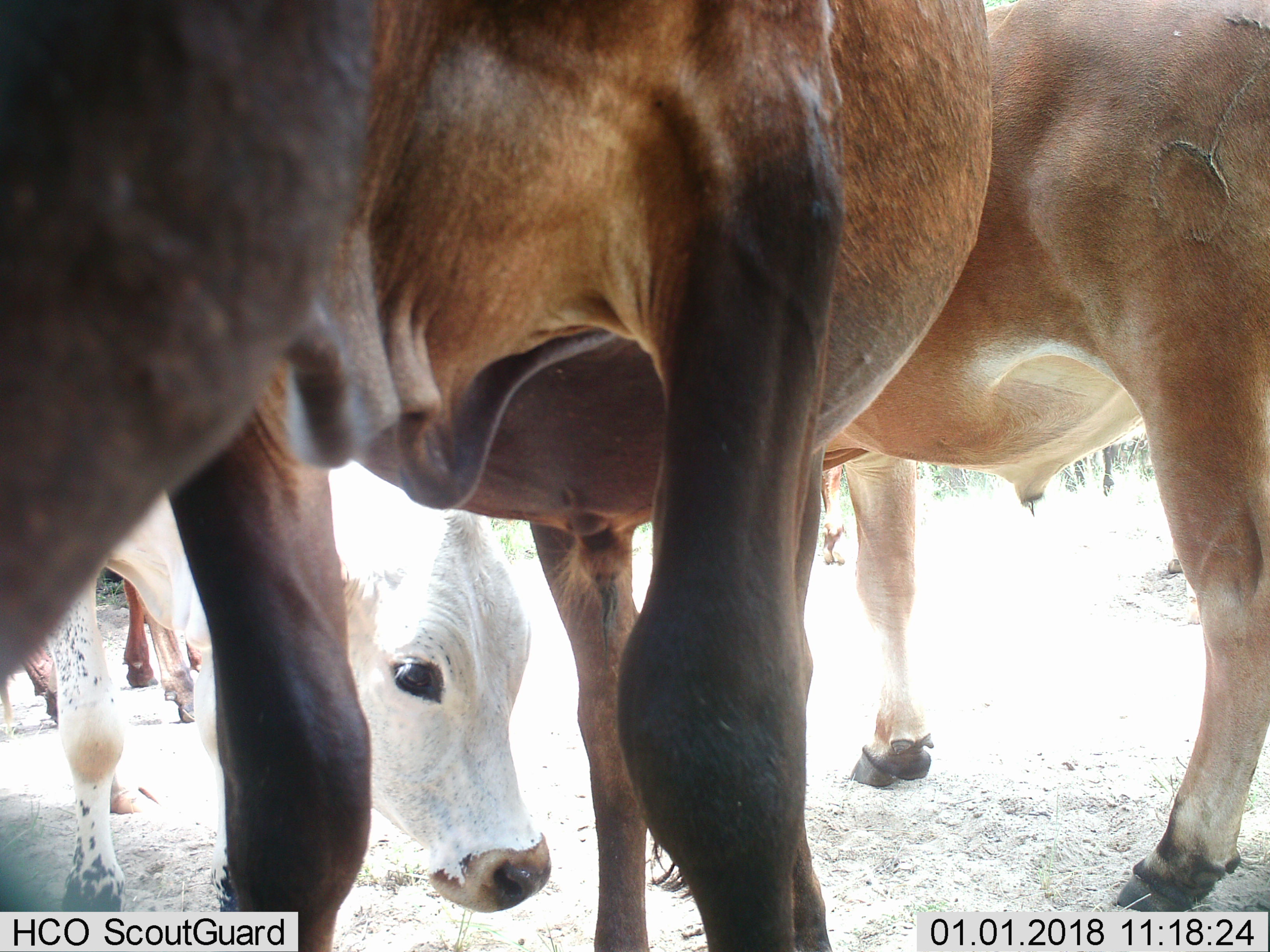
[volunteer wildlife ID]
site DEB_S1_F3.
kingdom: Animalia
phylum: Chordata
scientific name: Vertebrata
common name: domestic animal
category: domesticanimal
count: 5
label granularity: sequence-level